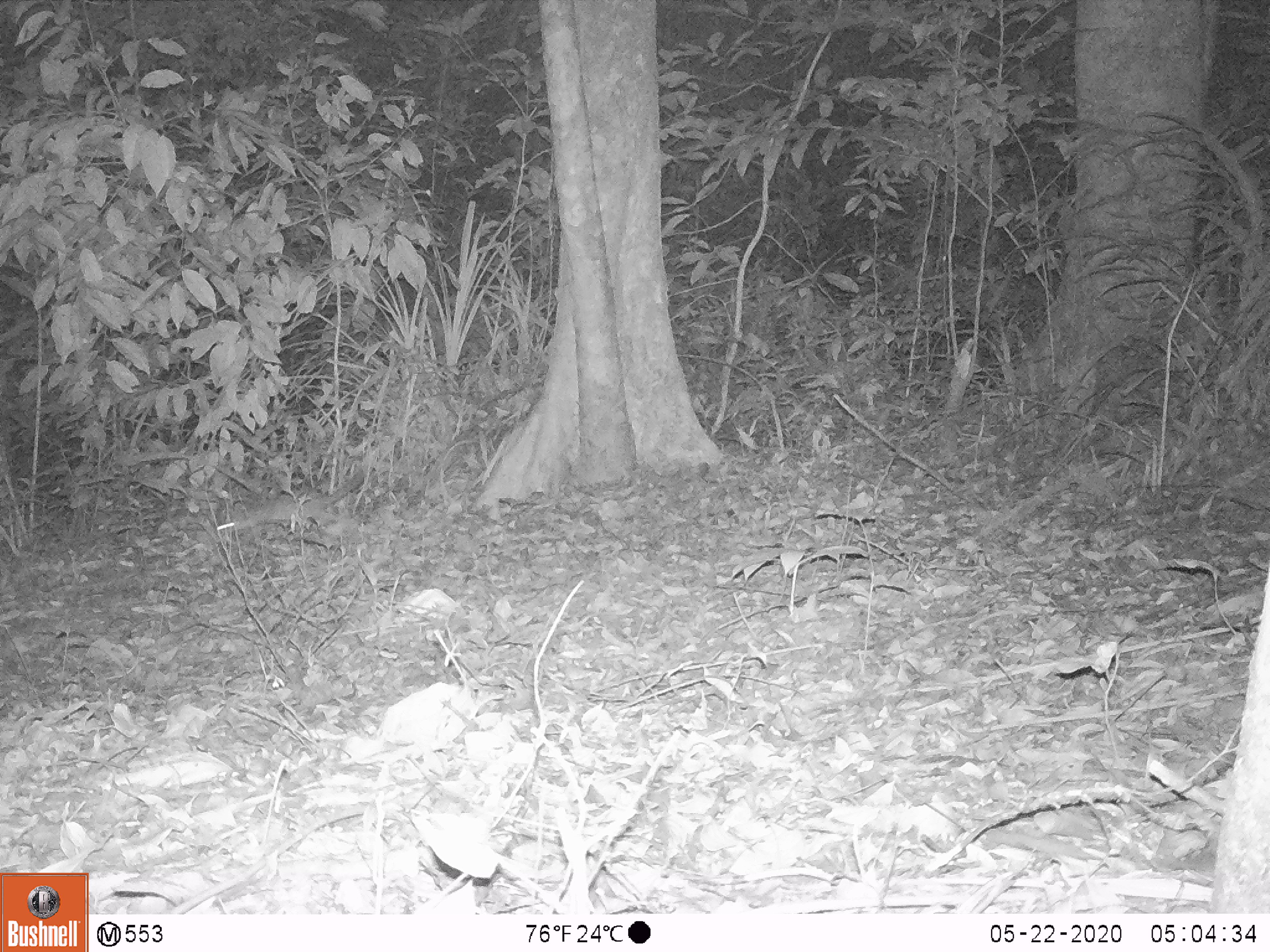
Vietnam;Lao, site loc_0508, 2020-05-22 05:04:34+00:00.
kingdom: Animalia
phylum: Chordata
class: Mammalia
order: Carnivora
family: Mustelidae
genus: Melogale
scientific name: Melogale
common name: ferret badger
Ferret badger (Melogale). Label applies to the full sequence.